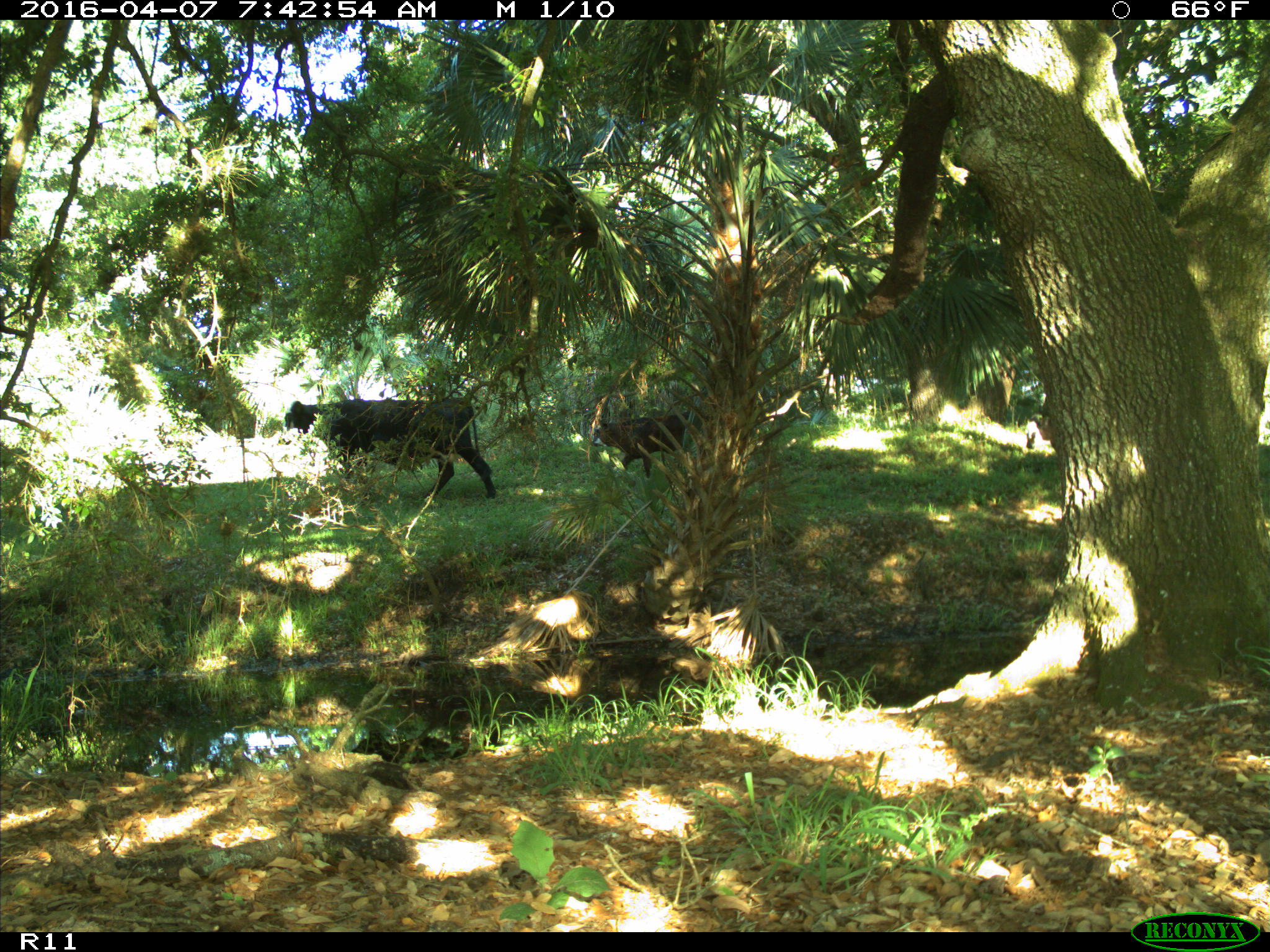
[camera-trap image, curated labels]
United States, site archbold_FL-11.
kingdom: Animalia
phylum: Chordata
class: Mammalia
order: Artiodactyla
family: Bovidae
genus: Bos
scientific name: Bos taurus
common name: domestic cow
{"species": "Bos taurus (domestic cow)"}